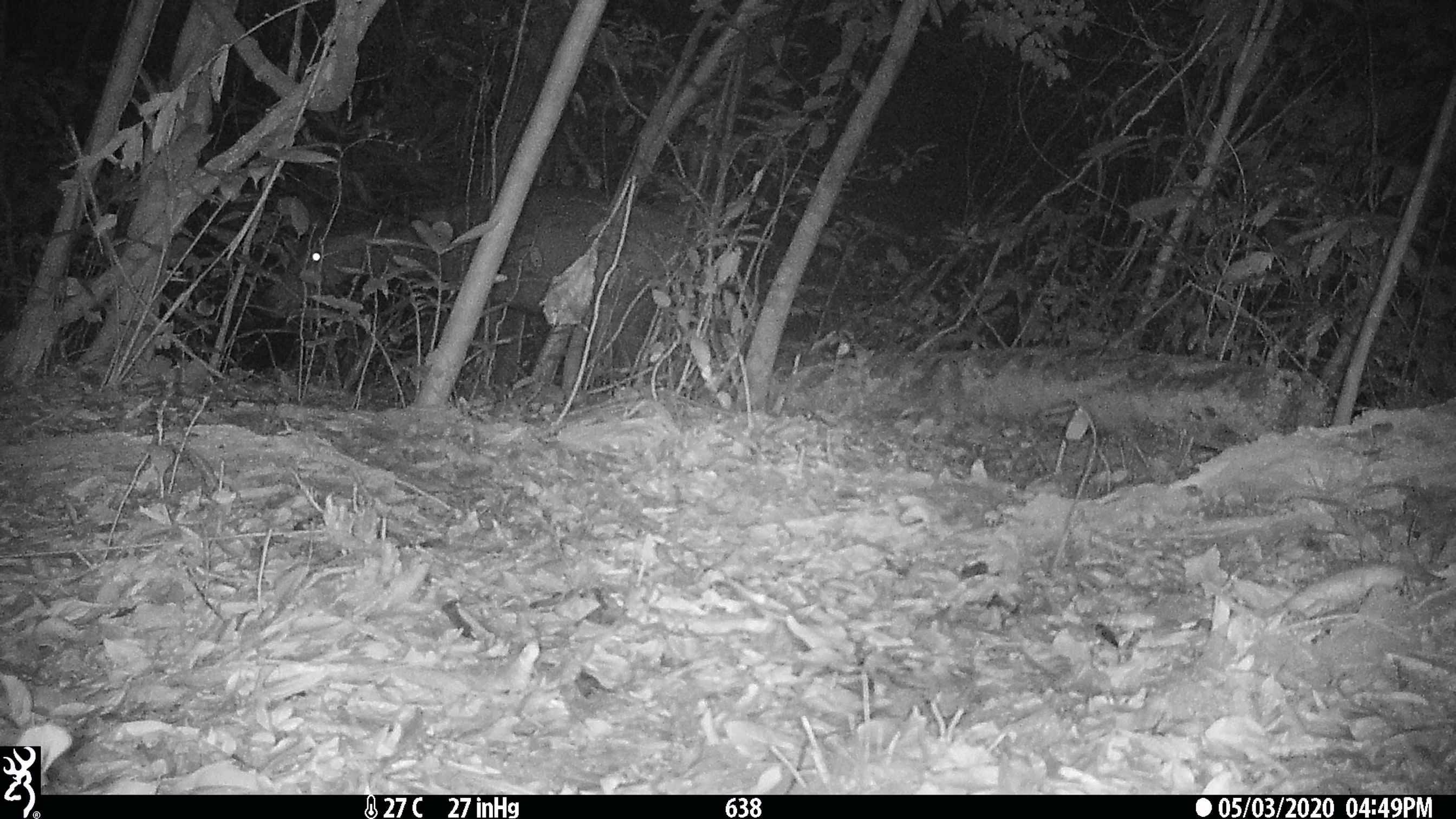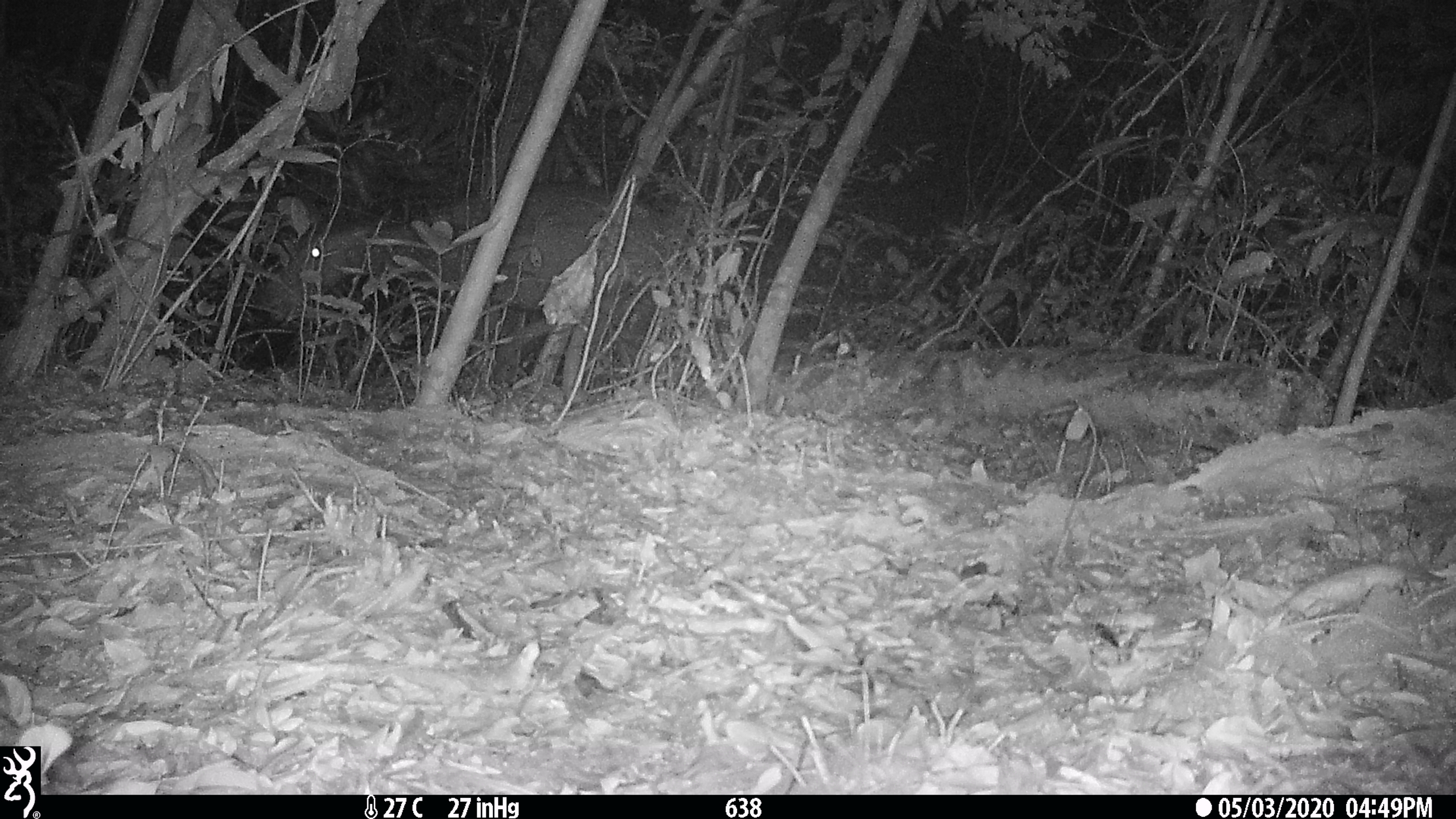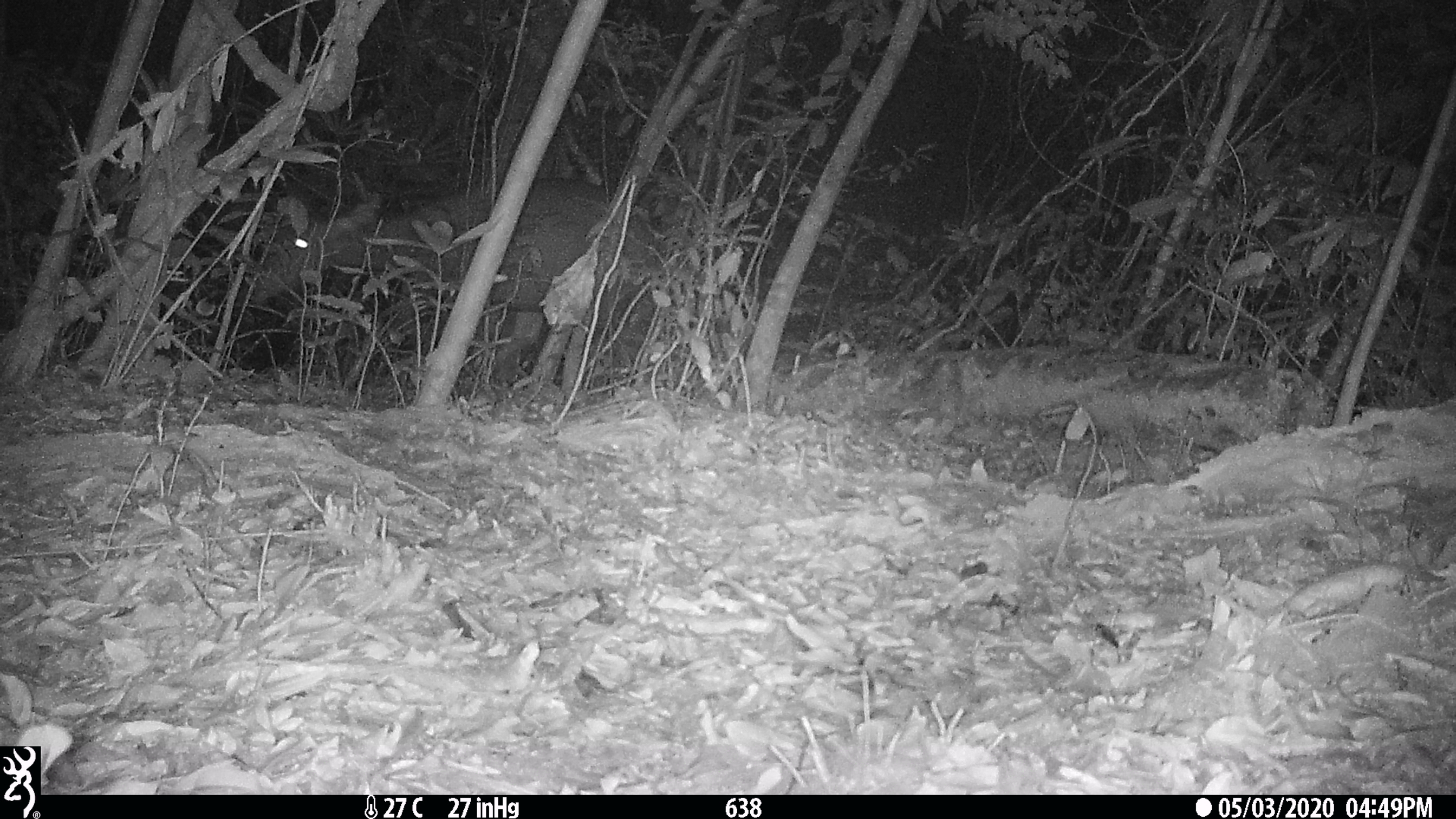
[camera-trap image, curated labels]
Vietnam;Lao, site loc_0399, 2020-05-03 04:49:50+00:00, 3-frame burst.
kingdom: Animalia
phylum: Chordata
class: Mammalia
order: Artiodactyla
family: Cervidae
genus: Rusa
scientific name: Rusa unicolor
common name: sambar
Sambar (Rusa unicolor). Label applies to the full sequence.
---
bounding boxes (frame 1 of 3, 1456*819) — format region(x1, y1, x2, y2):
sambar: region(262, 183, 695, 387)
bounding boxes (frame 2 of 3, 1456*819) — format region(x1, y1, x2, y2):
sambar: region(256, 182, 695, 383)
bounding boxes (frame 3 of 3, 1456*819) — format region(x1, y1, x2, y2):
sambar: region(236, 176, 661, 382)